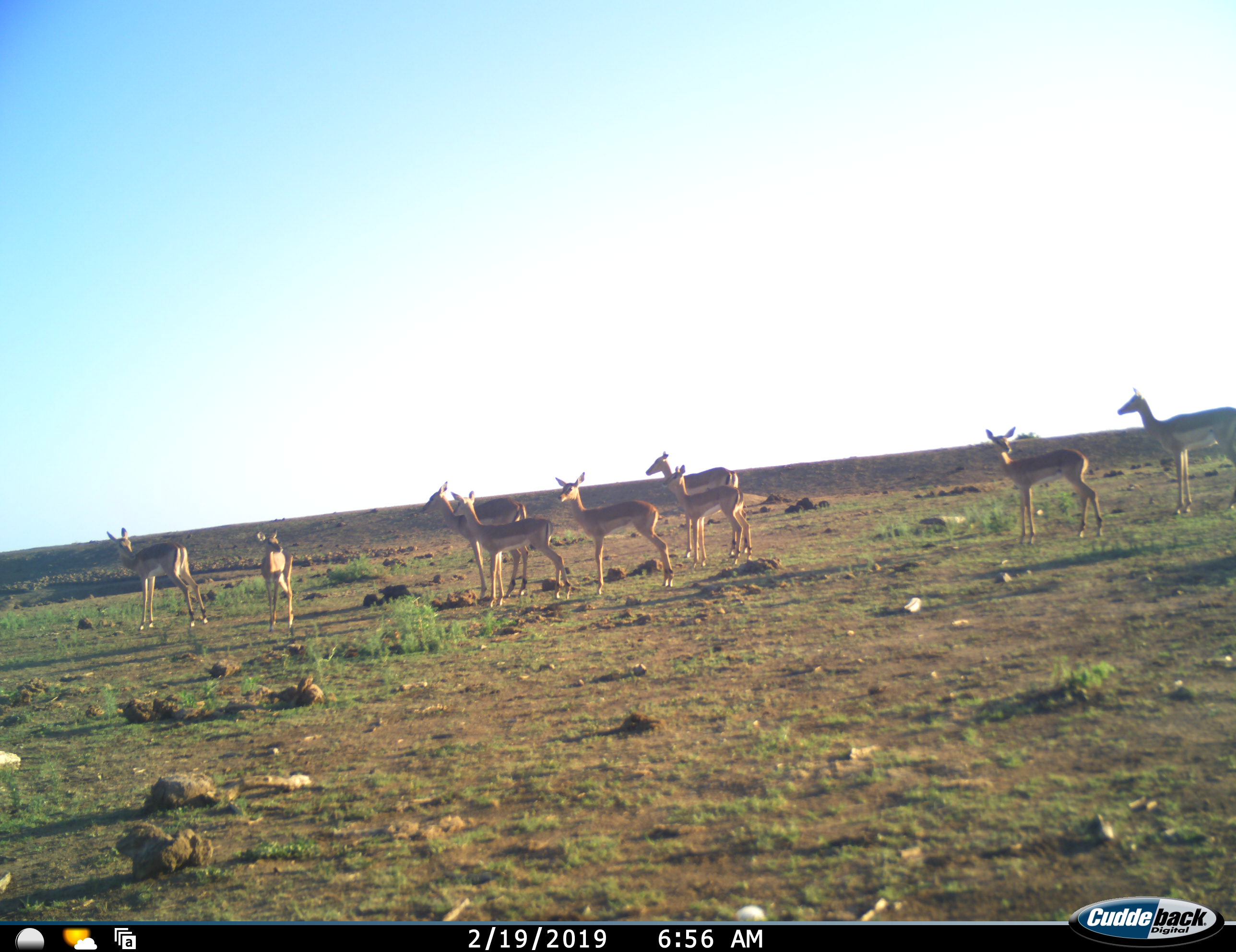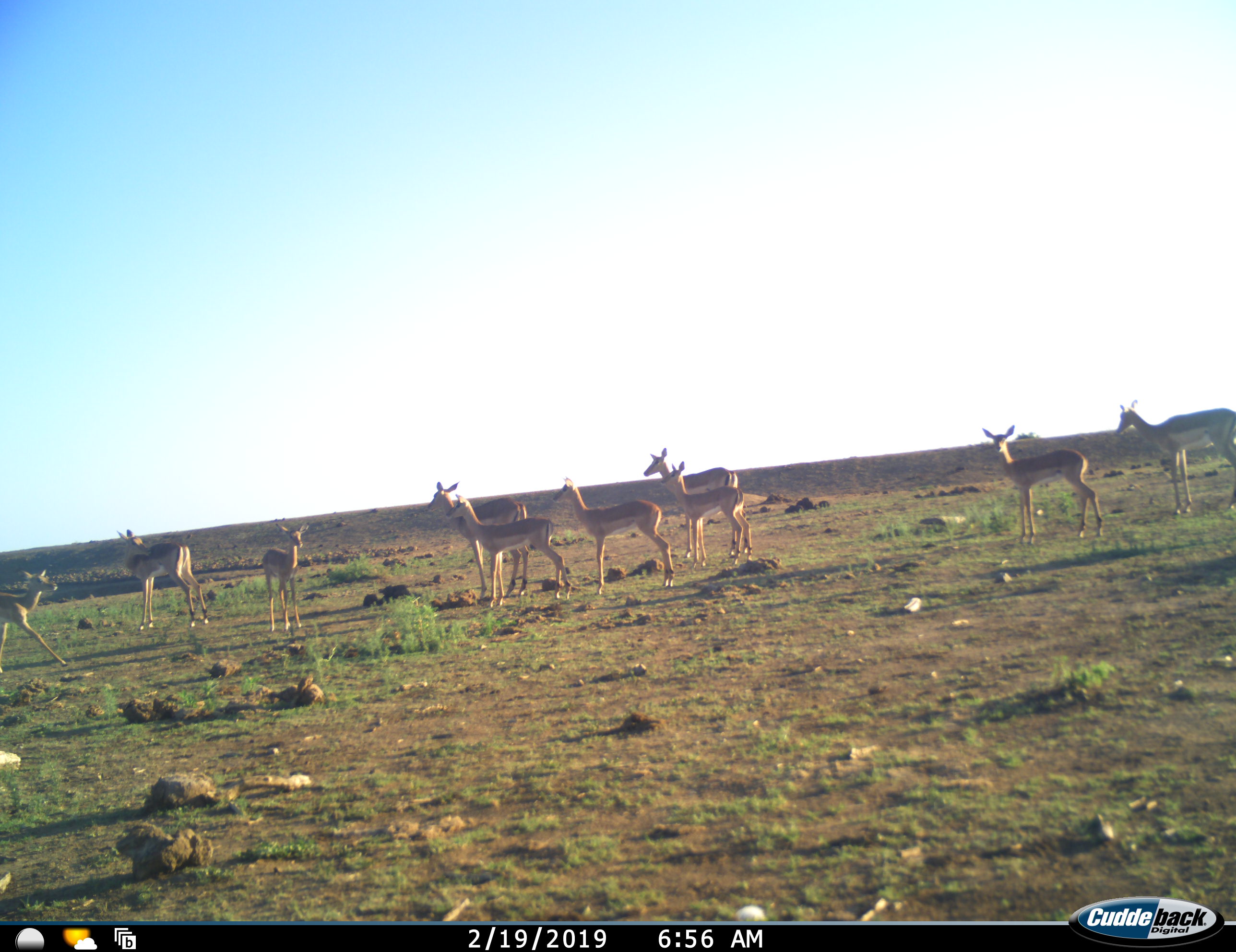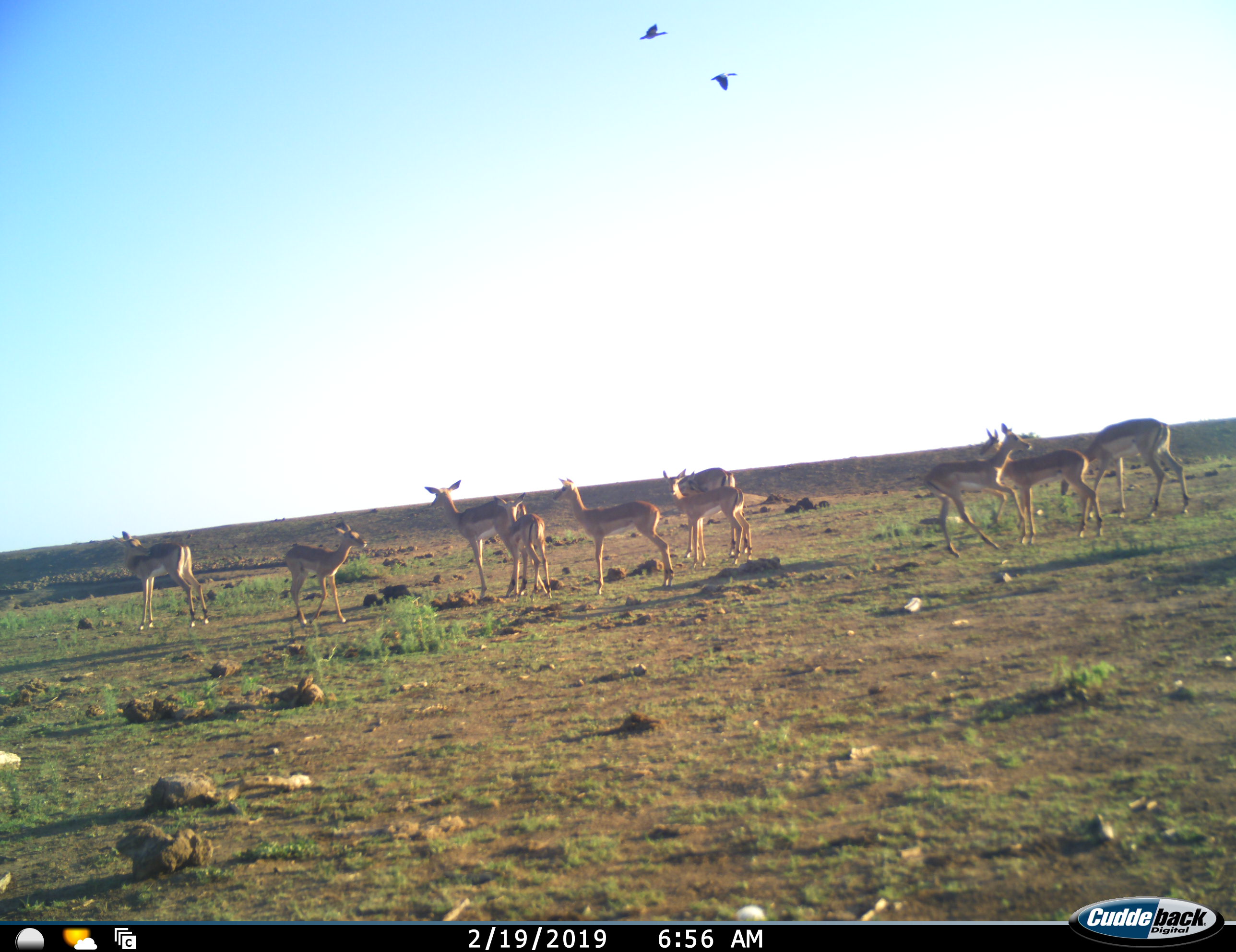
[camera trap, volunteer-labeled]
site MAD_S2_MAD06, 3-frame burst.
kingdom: Animalia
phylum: Chordata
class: Mammalia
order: Artiodactyla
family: Bovidae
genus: Aepyceros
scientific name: Aepyceros melampus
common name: impala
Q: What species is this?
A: Impala (Aepyceros melampus).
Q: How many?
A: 10.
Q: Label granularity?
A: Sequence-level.